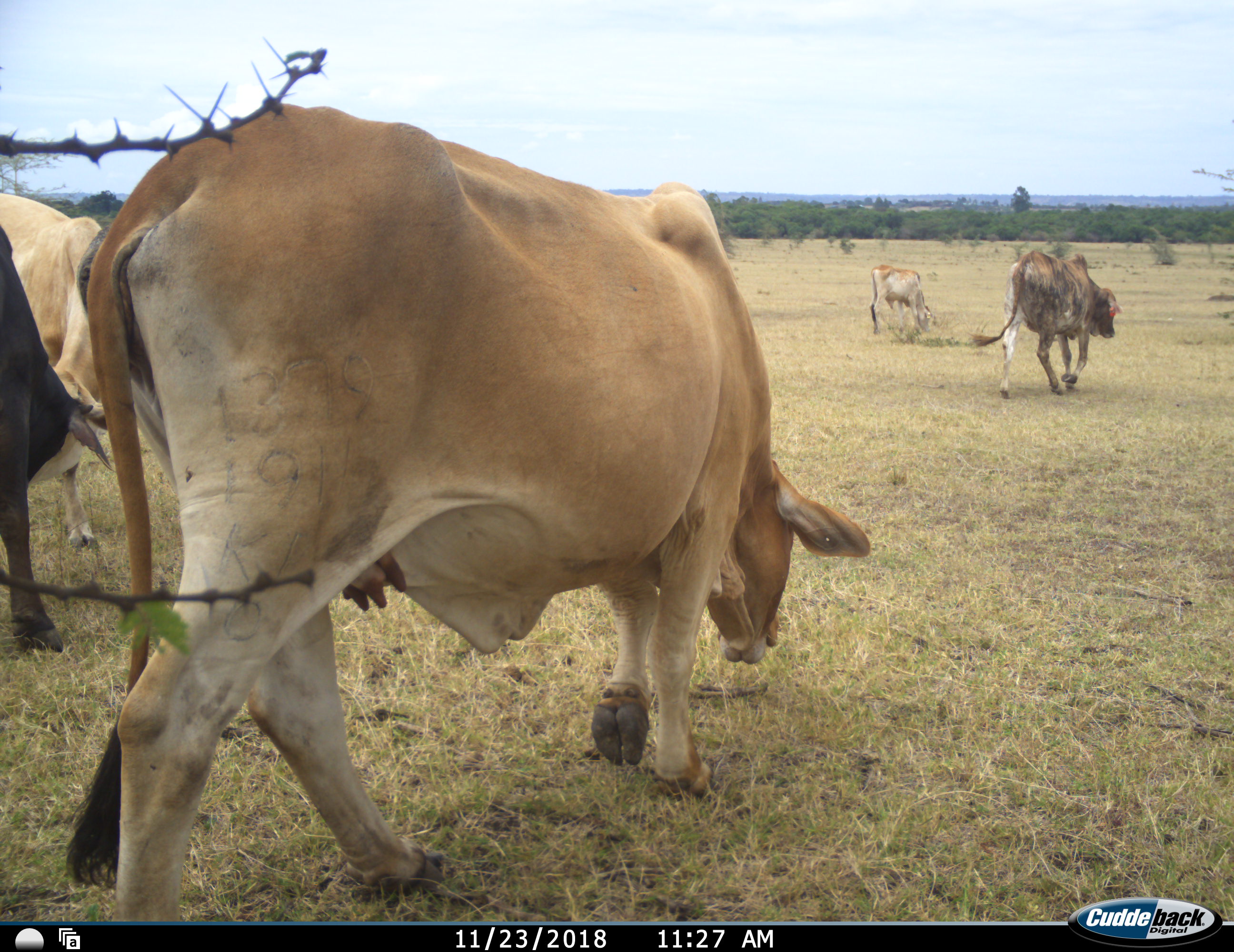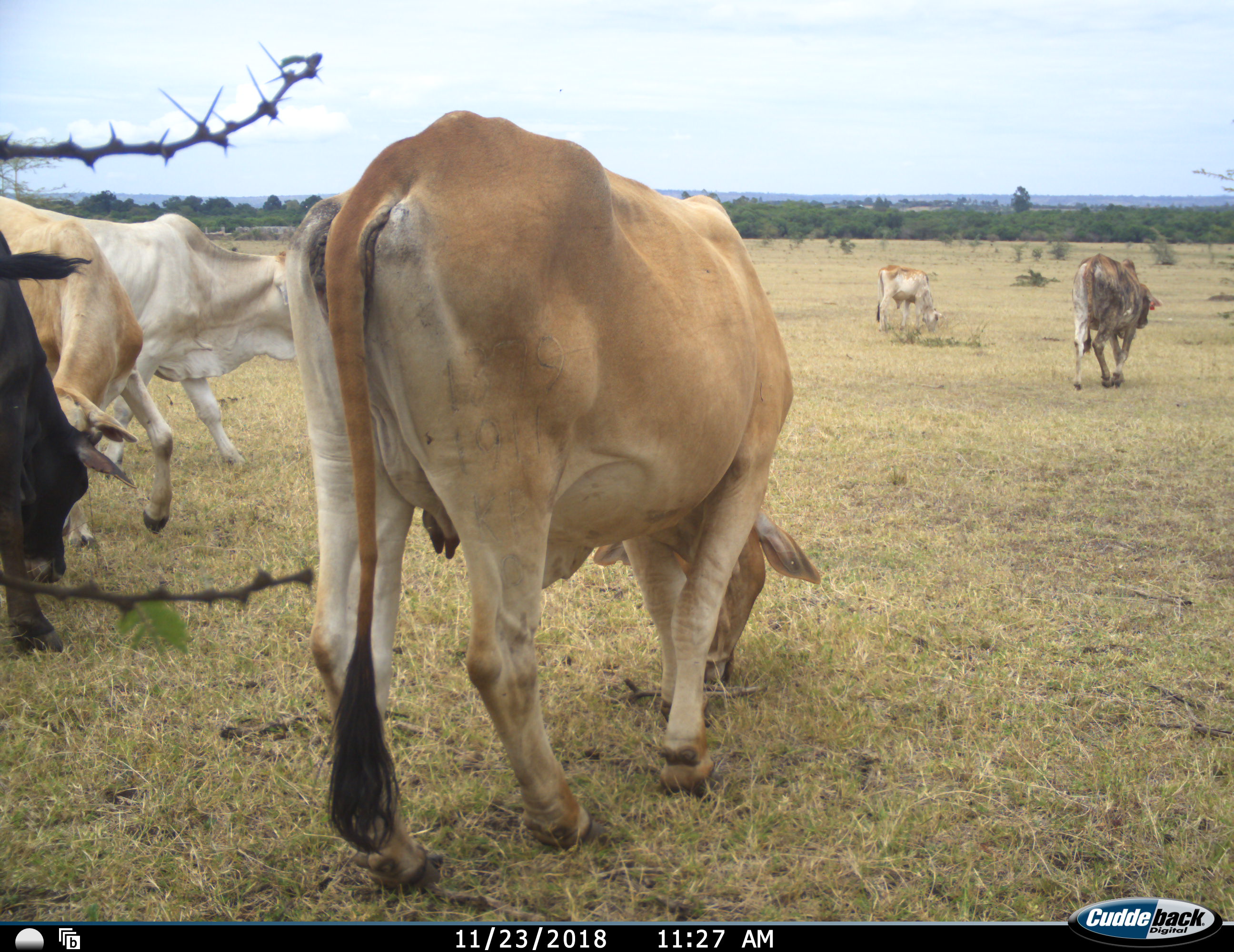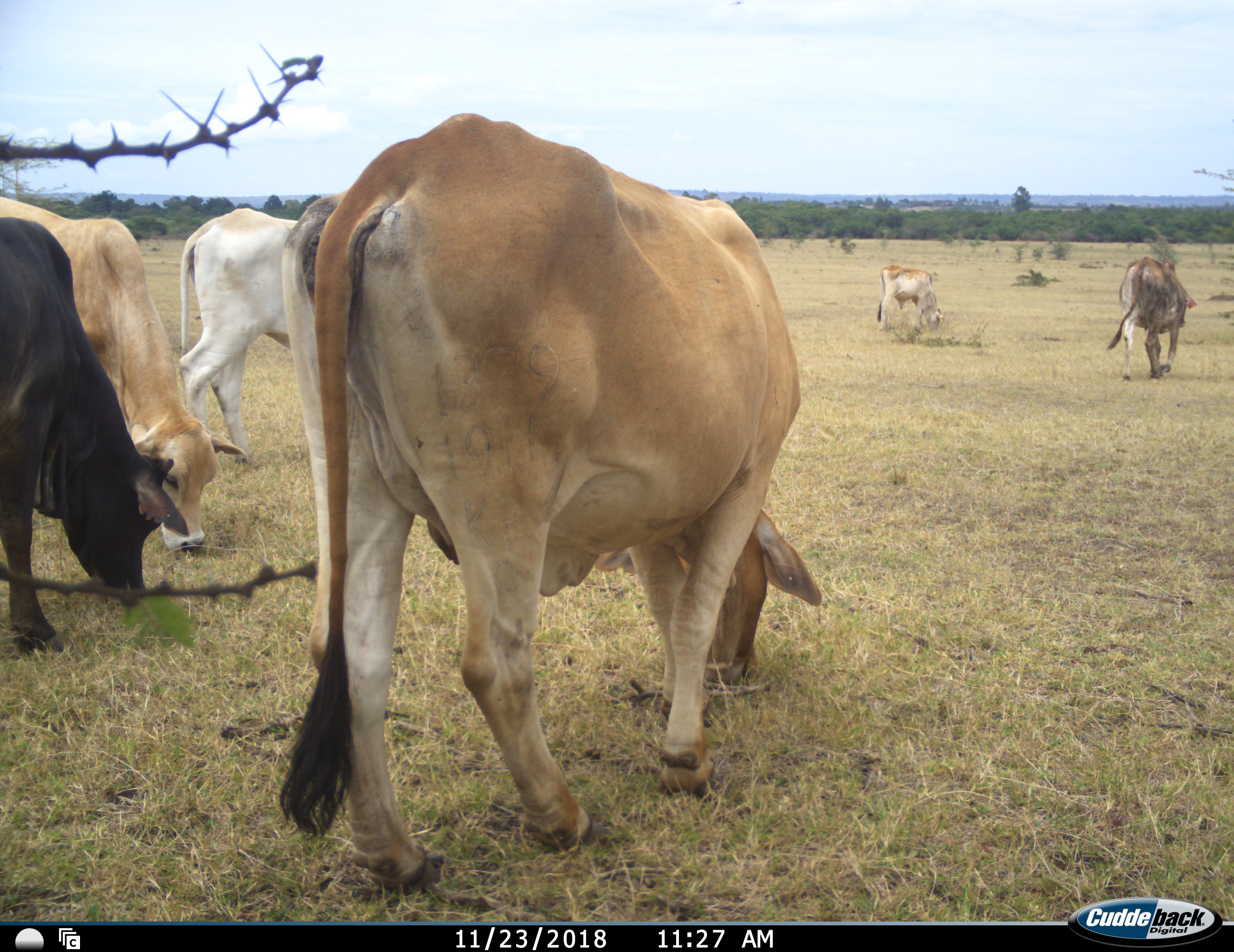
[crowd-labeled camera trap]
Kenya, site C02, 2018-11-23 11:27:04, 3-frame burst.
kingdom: Animalia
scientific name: Animalia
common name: animal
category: domesticanimal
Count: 6.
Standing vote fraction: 20%.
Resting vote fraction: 0%.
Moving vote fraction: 90%.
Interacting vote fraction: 0%.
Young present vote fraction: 10%.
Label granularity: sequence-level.